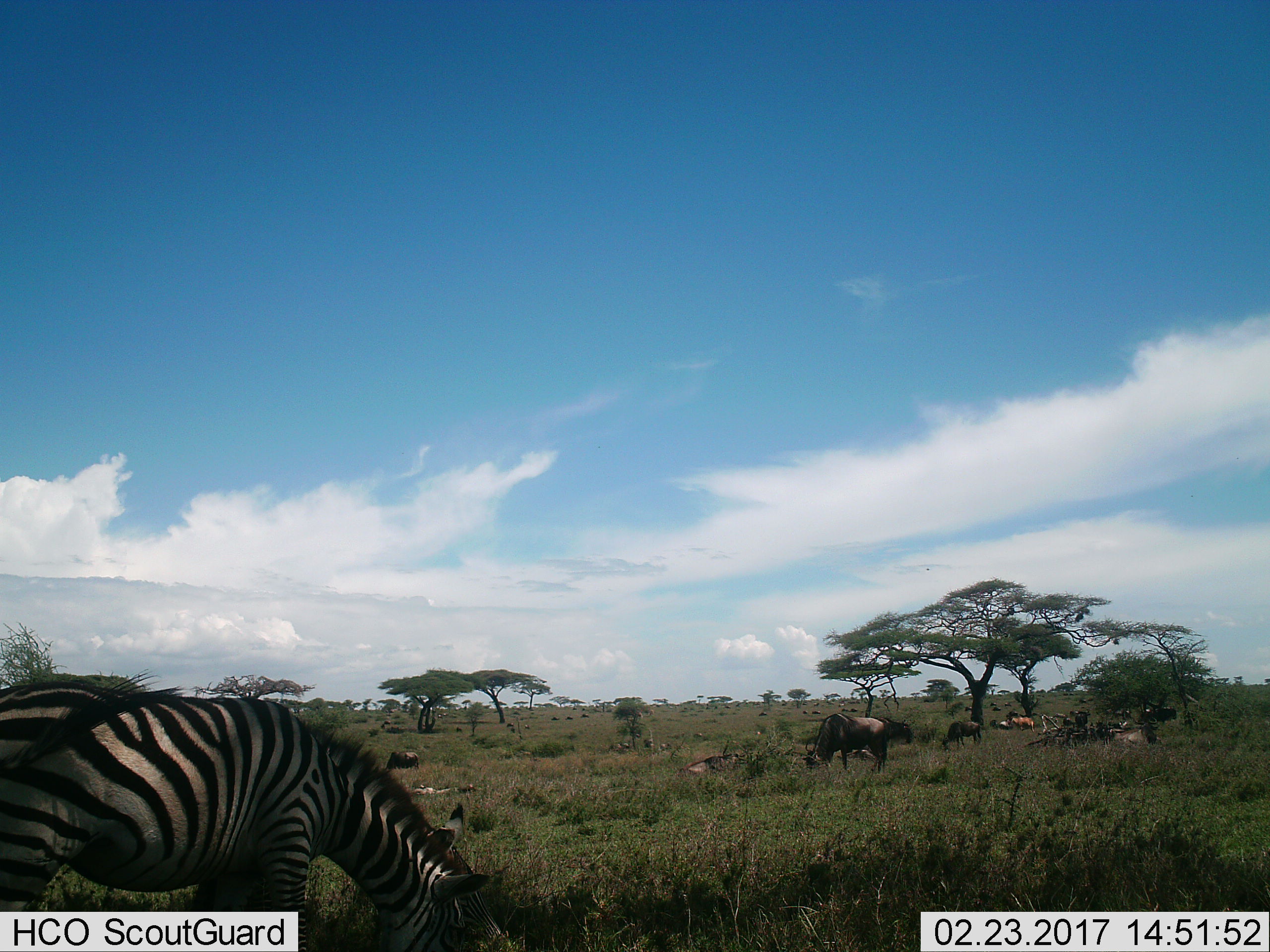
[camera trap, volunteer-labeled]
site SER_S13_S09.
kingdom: Animalia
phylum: Chordata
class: Mammalia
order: Perissodactyla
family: Equidae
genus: Equus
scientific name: Equus quagga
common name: plains zebra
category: zebraplains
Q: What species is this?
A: Zebraplains (plains zebra) (Equus quagga).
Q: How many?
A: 1.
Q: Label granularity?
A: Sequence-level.